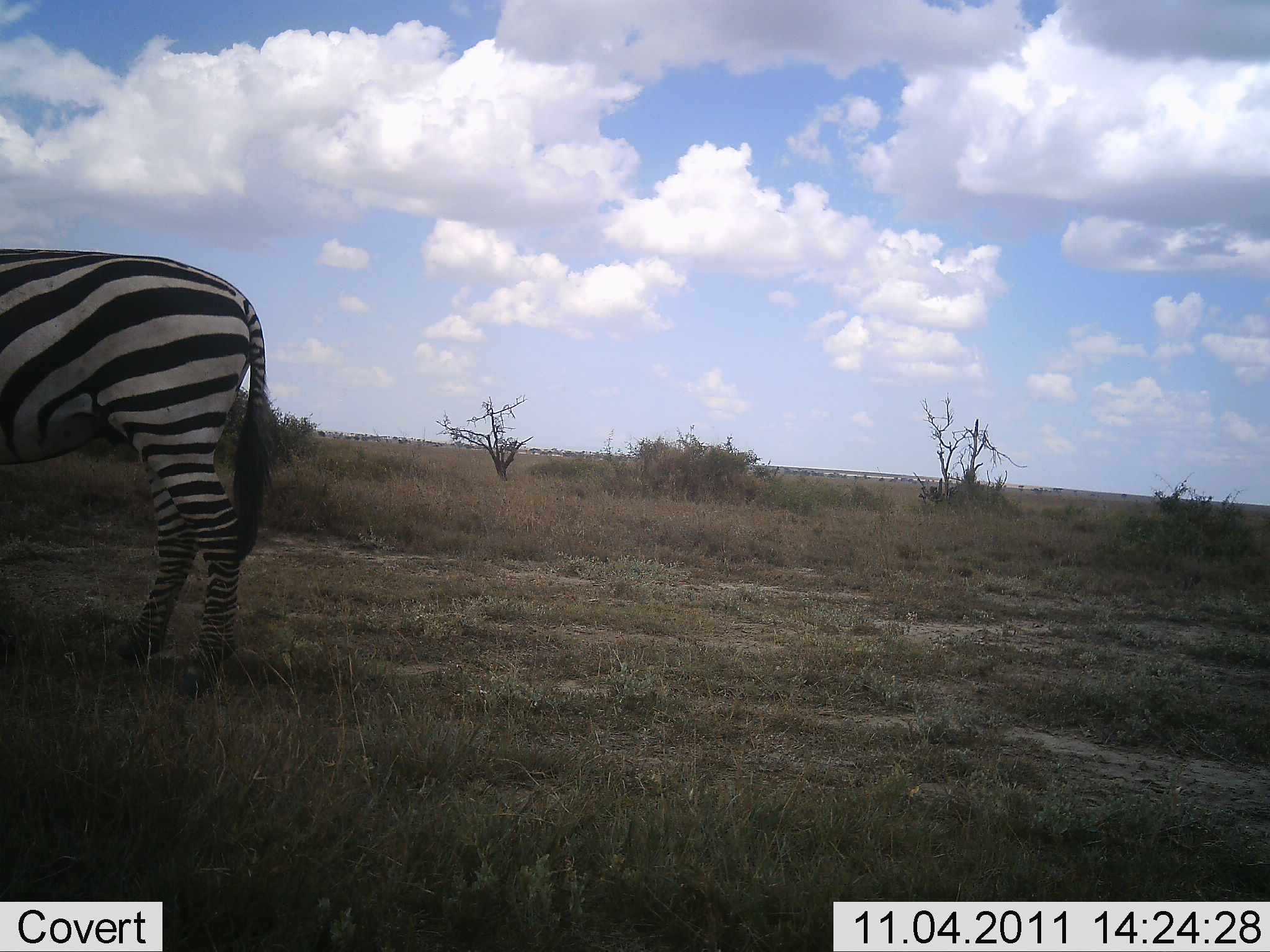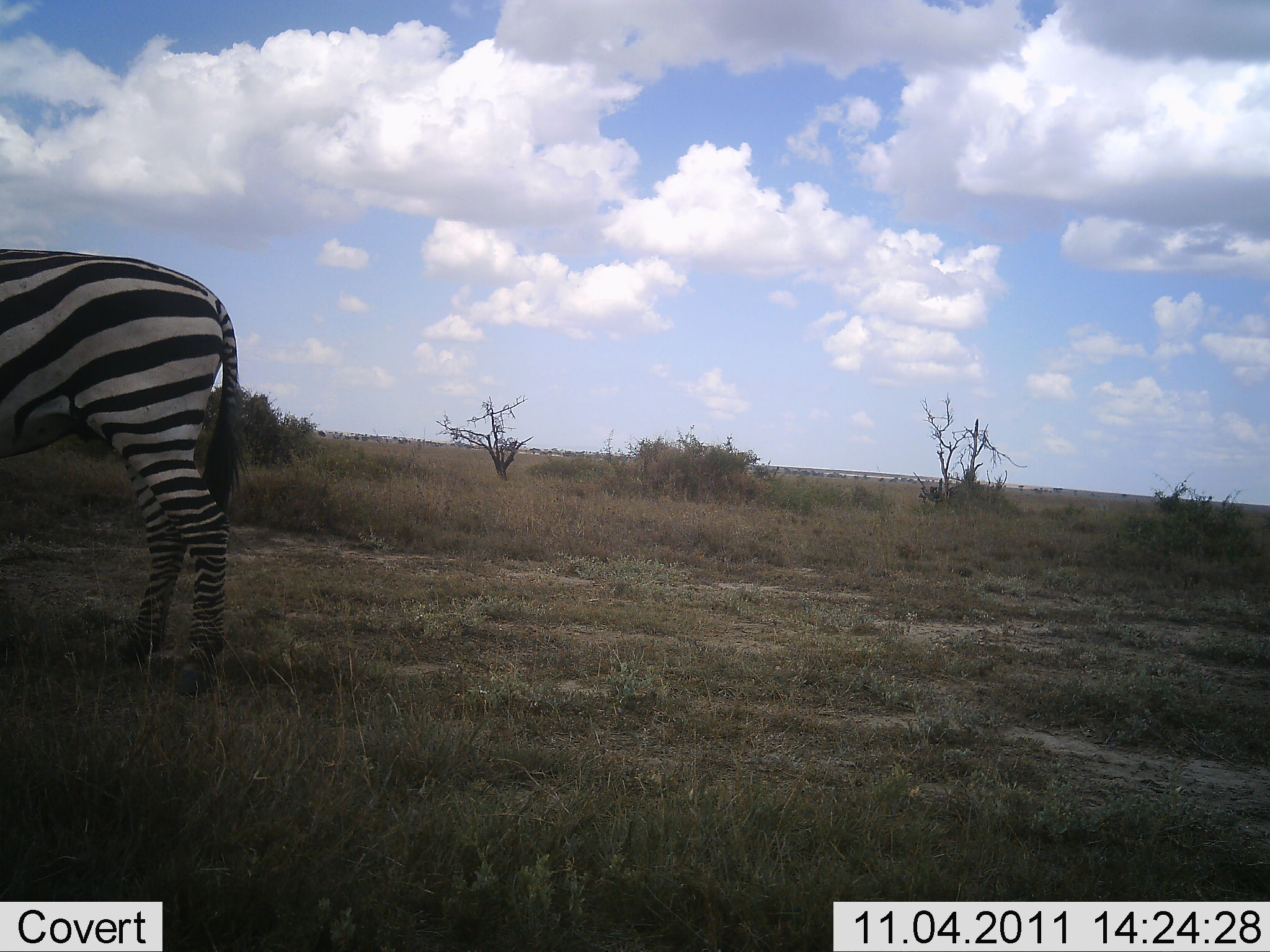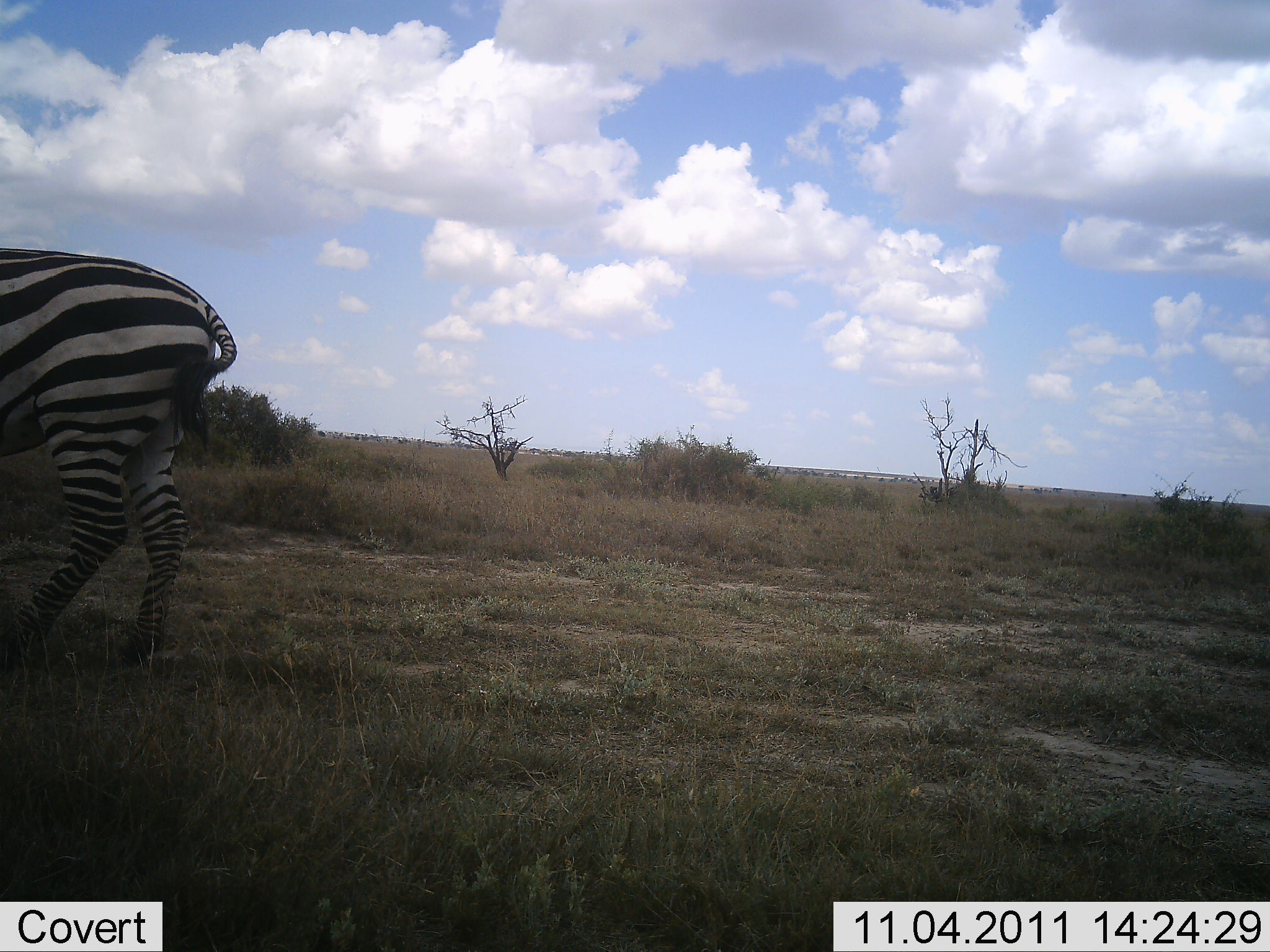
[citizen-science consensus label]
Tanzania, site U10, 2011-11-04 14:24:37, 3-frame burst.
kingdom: Animalia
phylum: Chordata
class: Mammalia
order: Perissodactyla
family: Equidae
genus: Equus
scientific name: Equus quagga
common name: plains zebra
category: zebra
Zebra (plains zebra) (Equus quagga), count 1. Behavior (volunteer vote fractions): standing 73%, resting 0%, moving 27%, interacting 0%. Young present (vote fraction): 0%. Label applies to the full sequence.